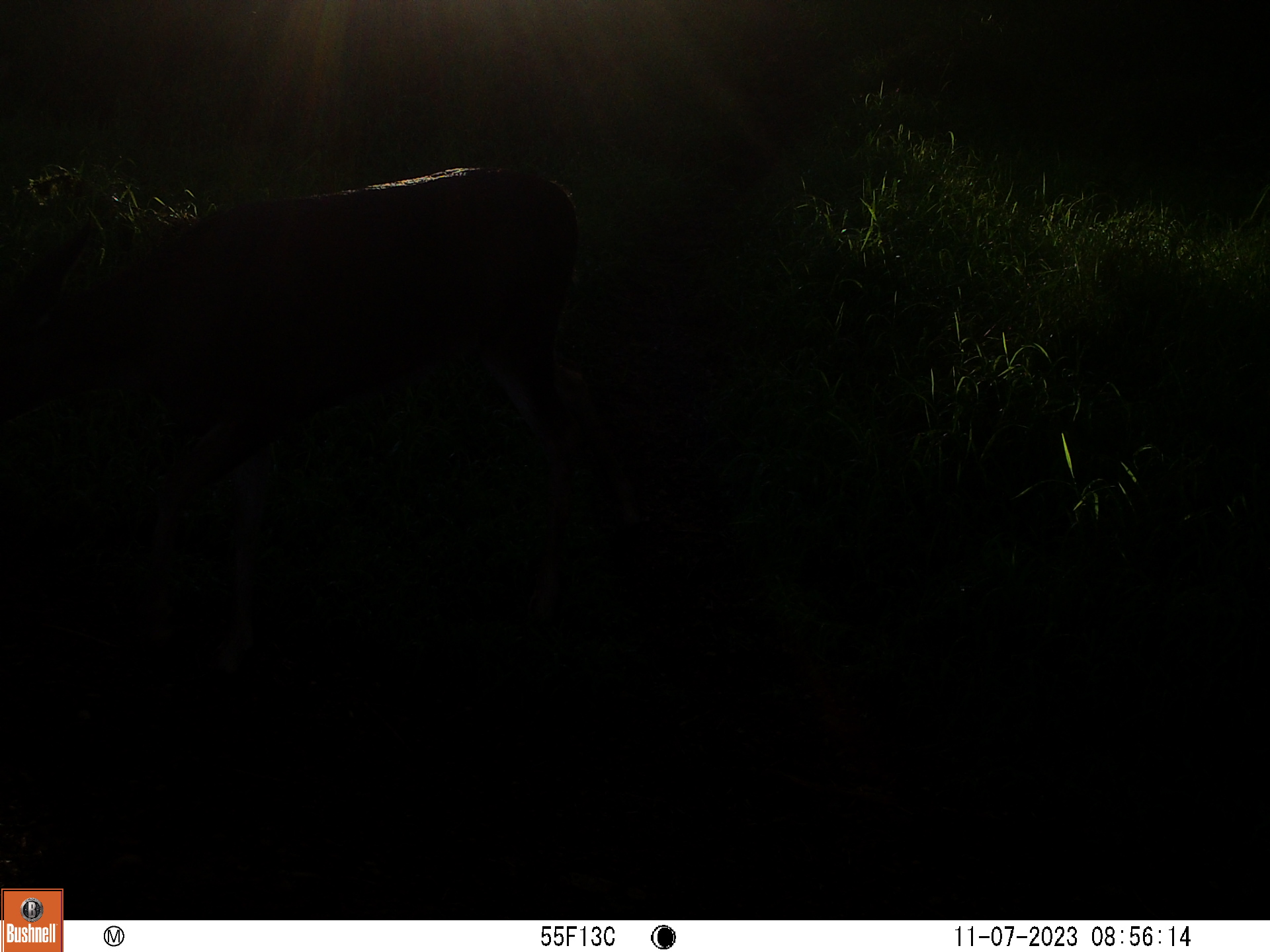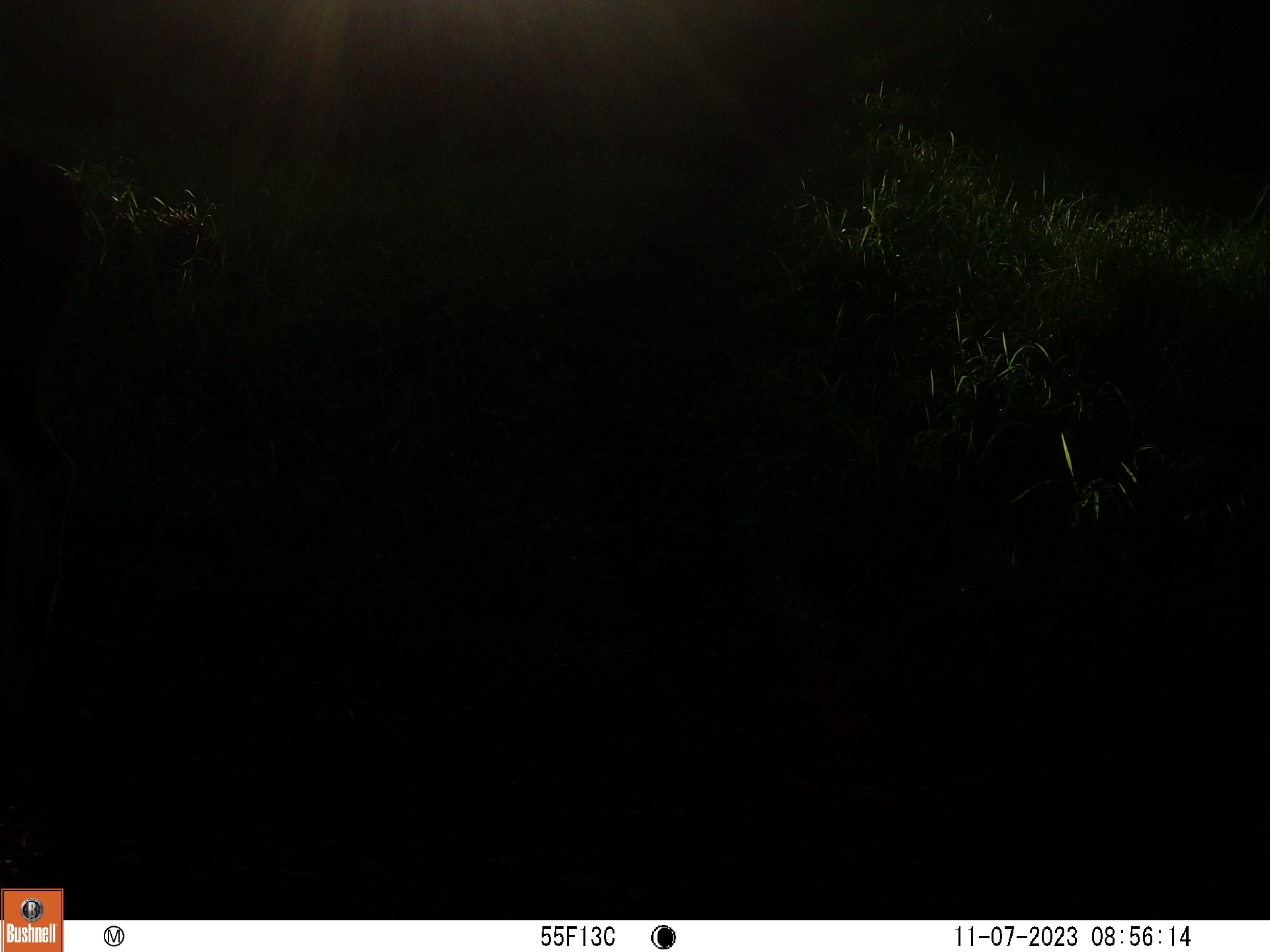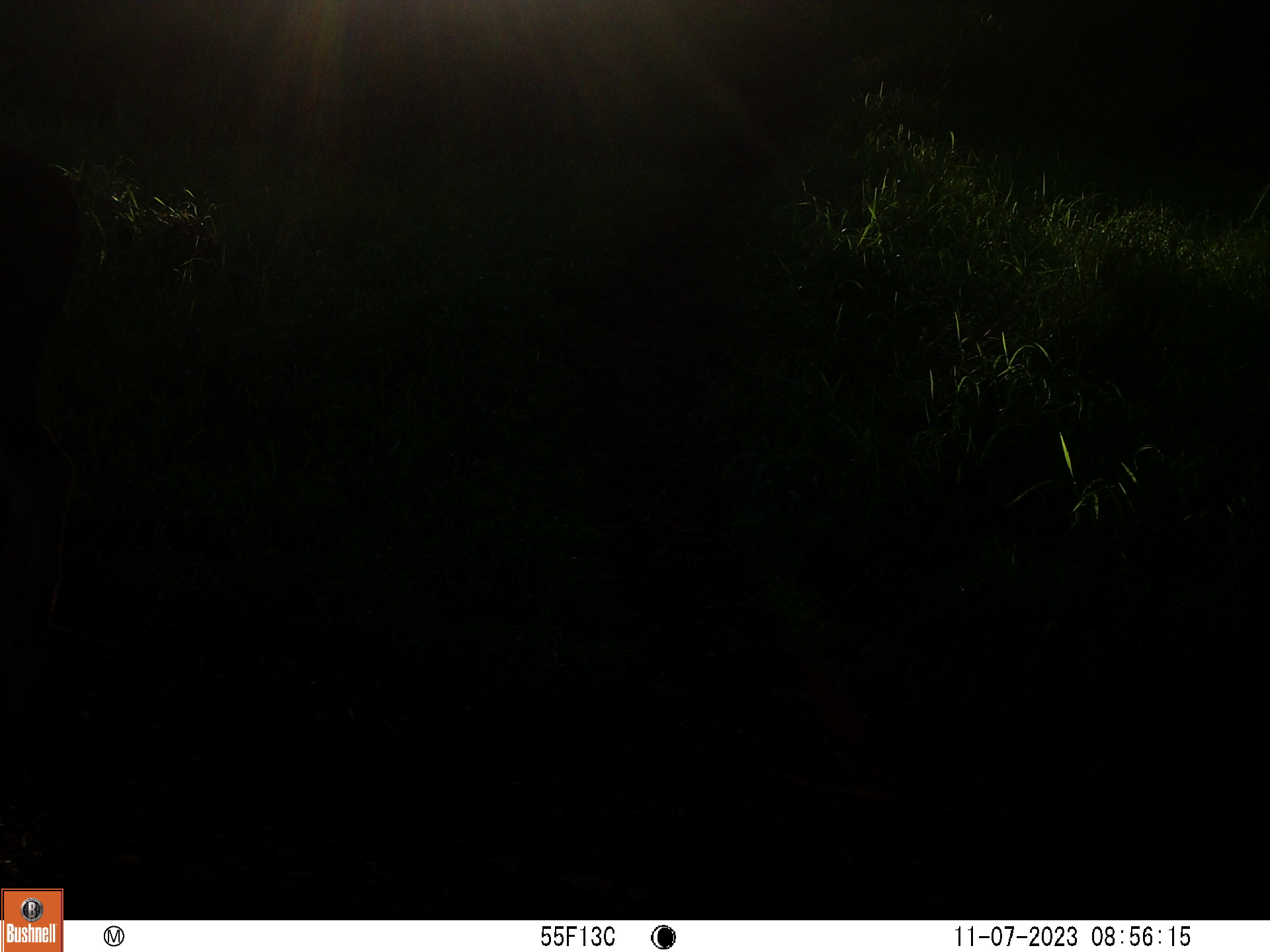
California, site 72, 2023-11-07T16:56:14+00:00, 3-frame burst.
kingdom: Animalia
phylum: Chordata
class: Mammalia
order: Artiodactyla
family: Cervidae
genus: Odocoileus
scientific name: Odocoileus hemionus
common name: mule deer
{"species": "mule deer (Odocoileus hemionus)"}